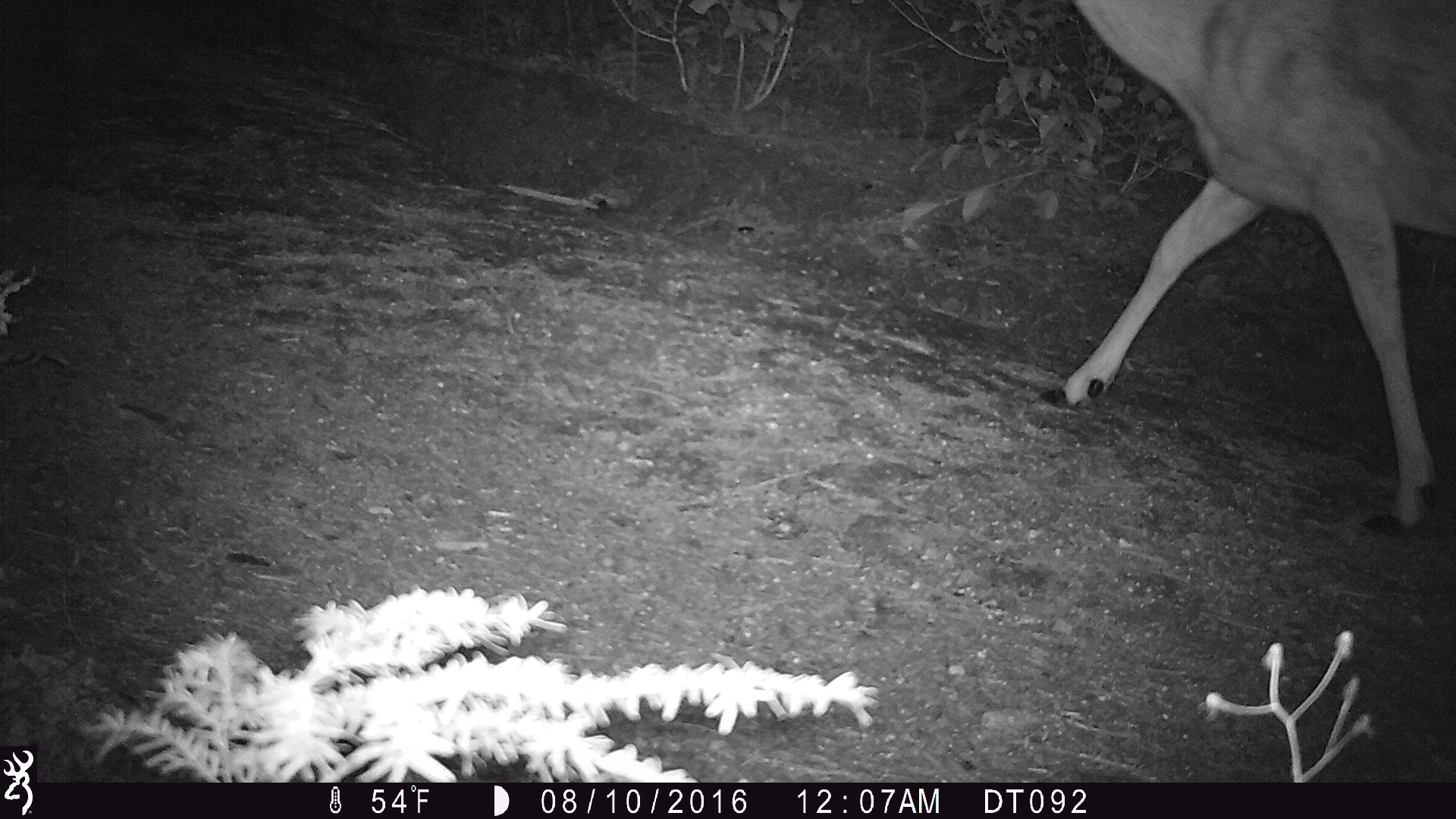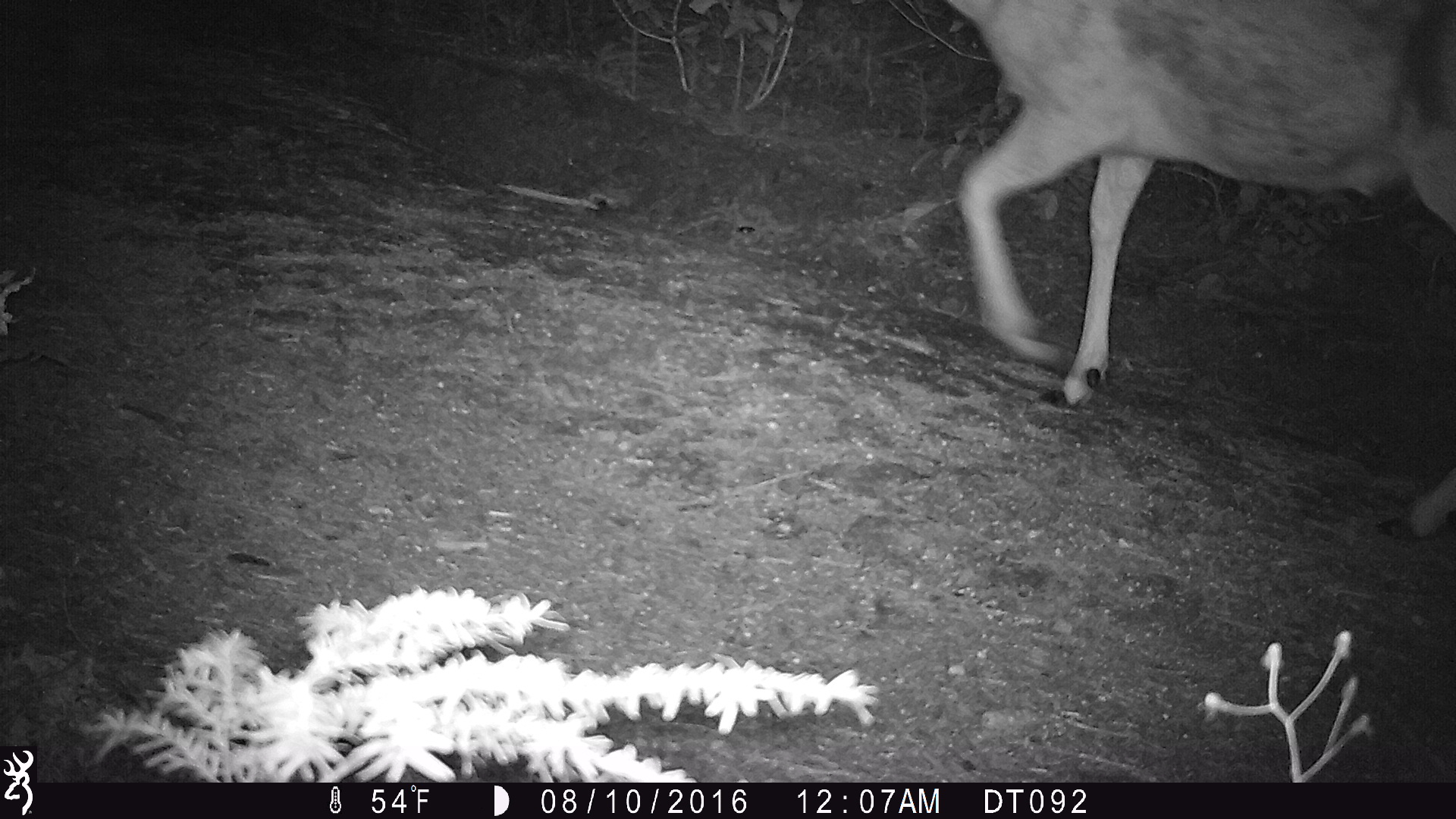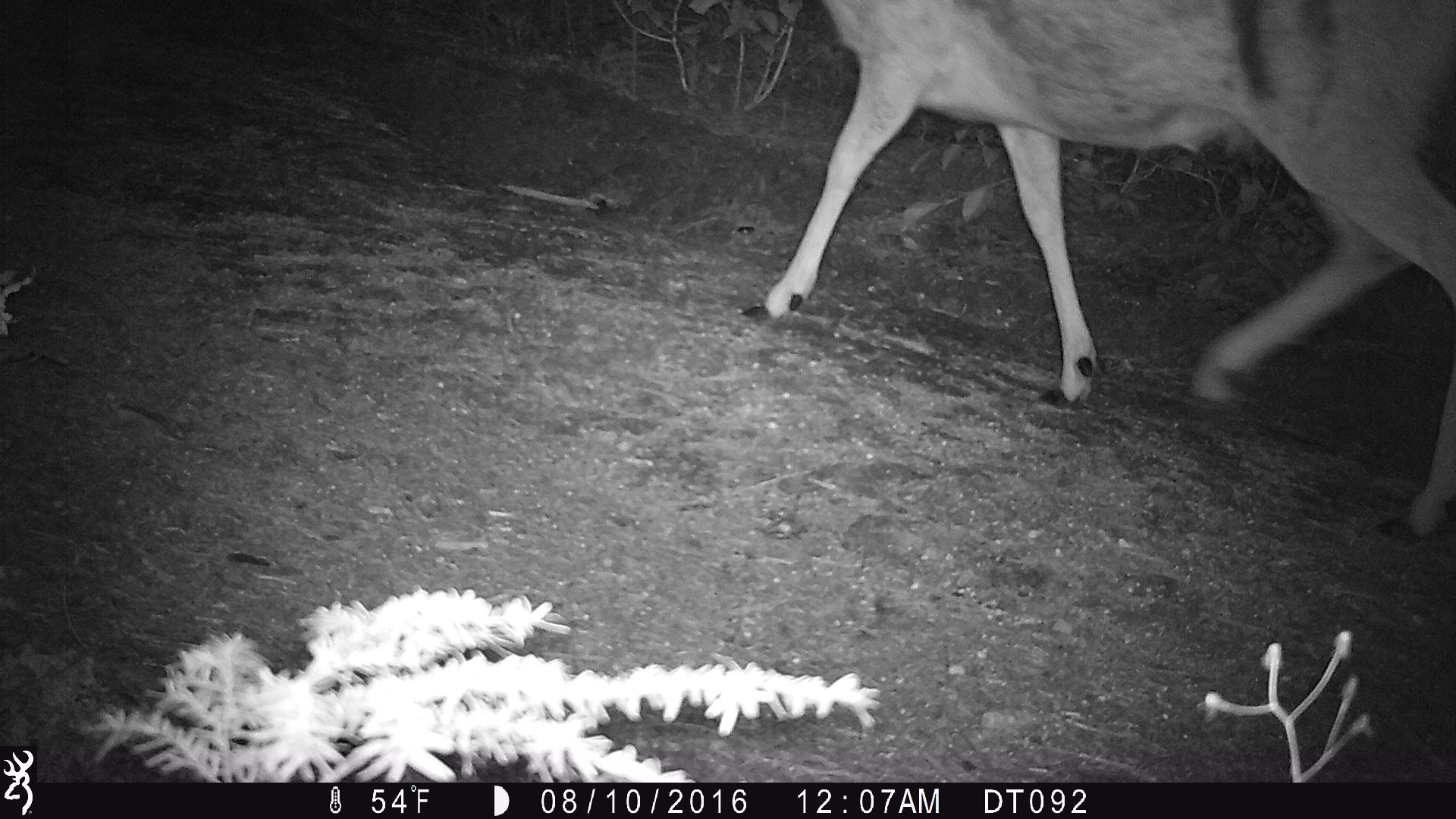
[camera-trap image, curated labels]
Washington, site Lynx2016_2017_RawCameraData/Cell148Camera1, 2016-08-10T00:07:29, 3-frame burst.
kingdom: Animalia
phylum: Chordata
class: Mammalia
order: Artiodactyla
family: Cervidae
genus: Odocoileus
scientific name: Odocoileus hemionus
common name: mule deer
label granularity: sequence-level